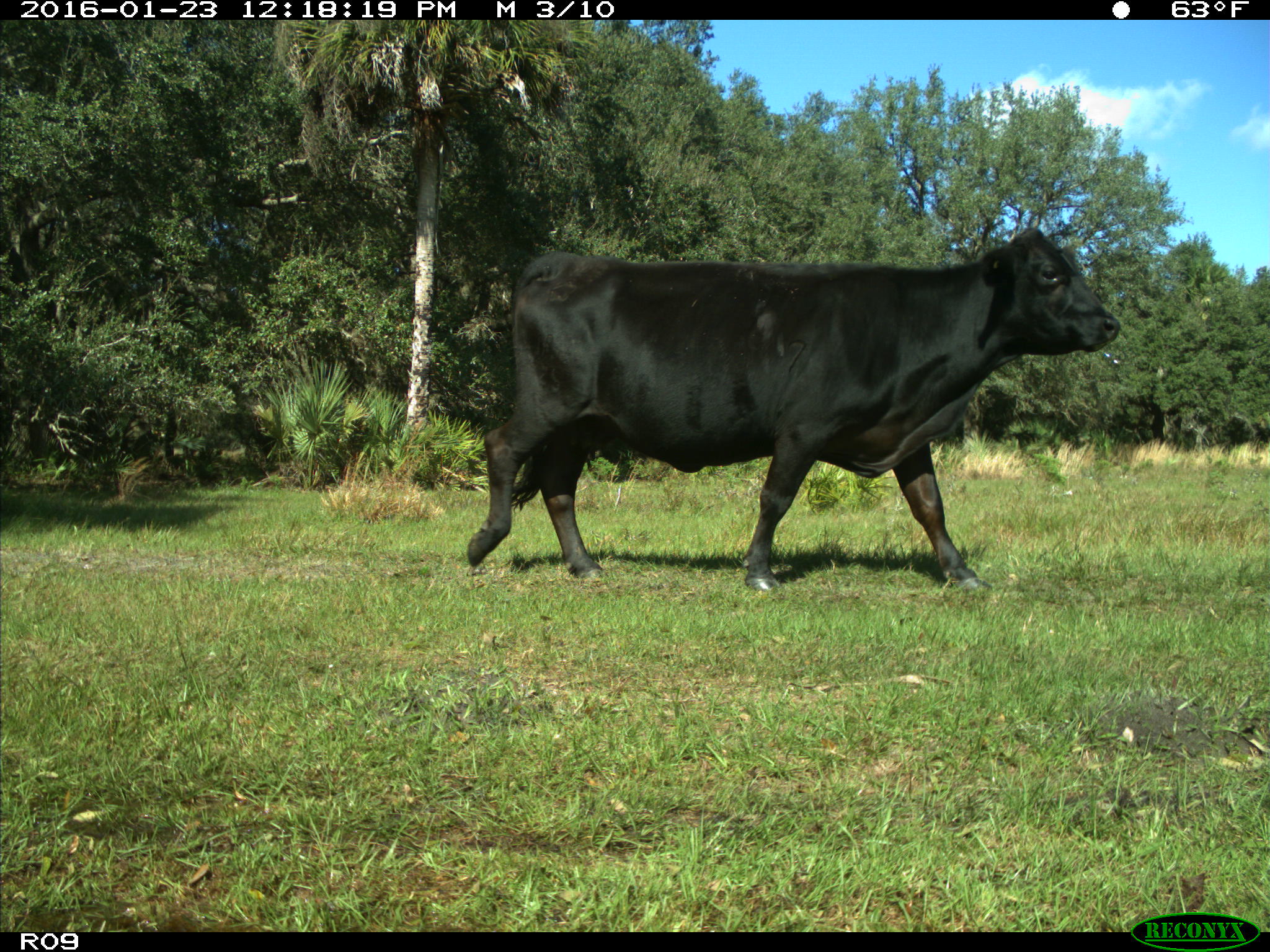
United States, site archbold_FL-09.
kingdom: Animalia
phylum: Chordata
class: Mammalia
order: Artiodactyla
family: Bovidae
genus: Bos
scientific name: Bos taurus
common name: domestic cow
Bos taurus (domestic cow).